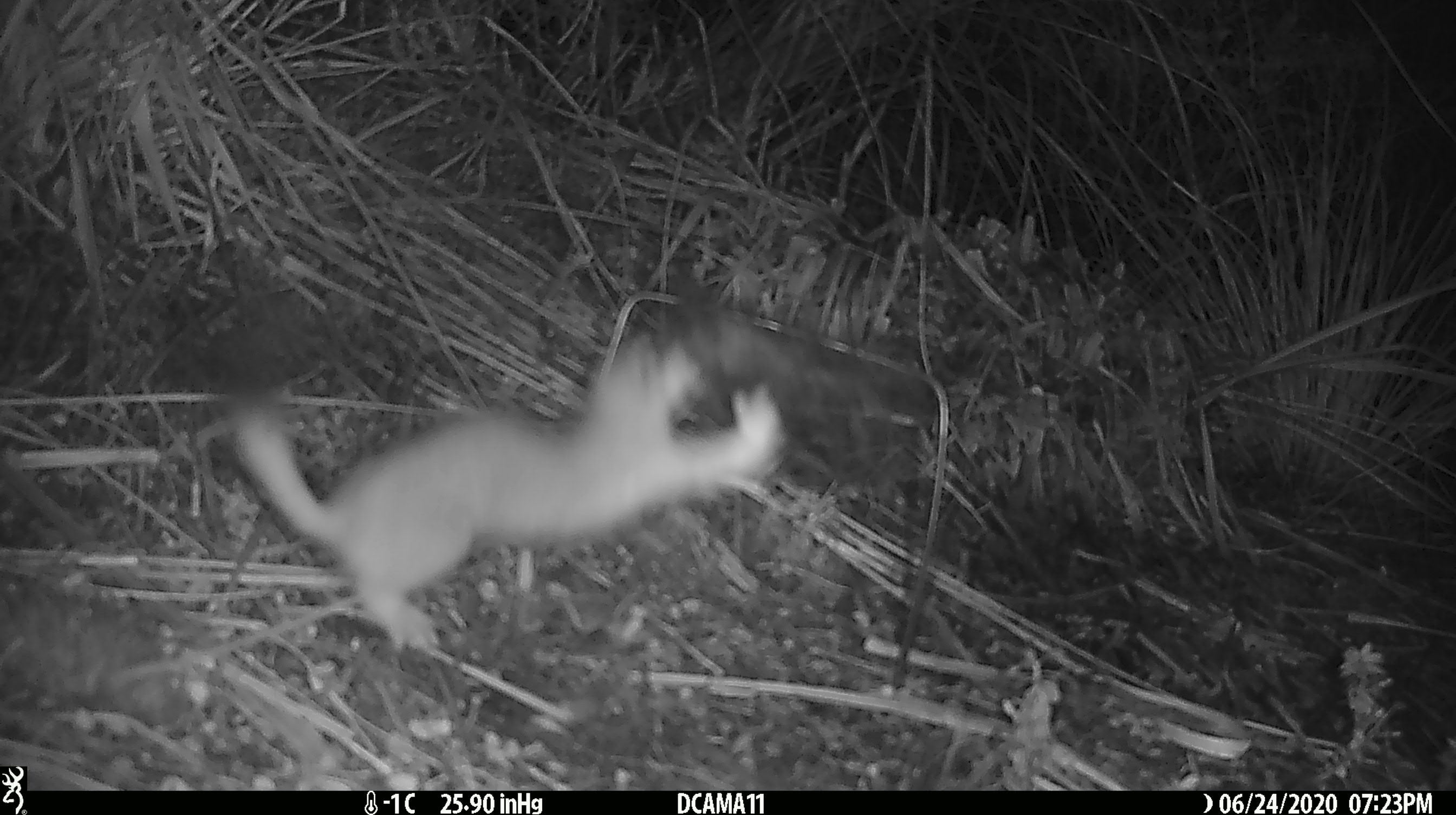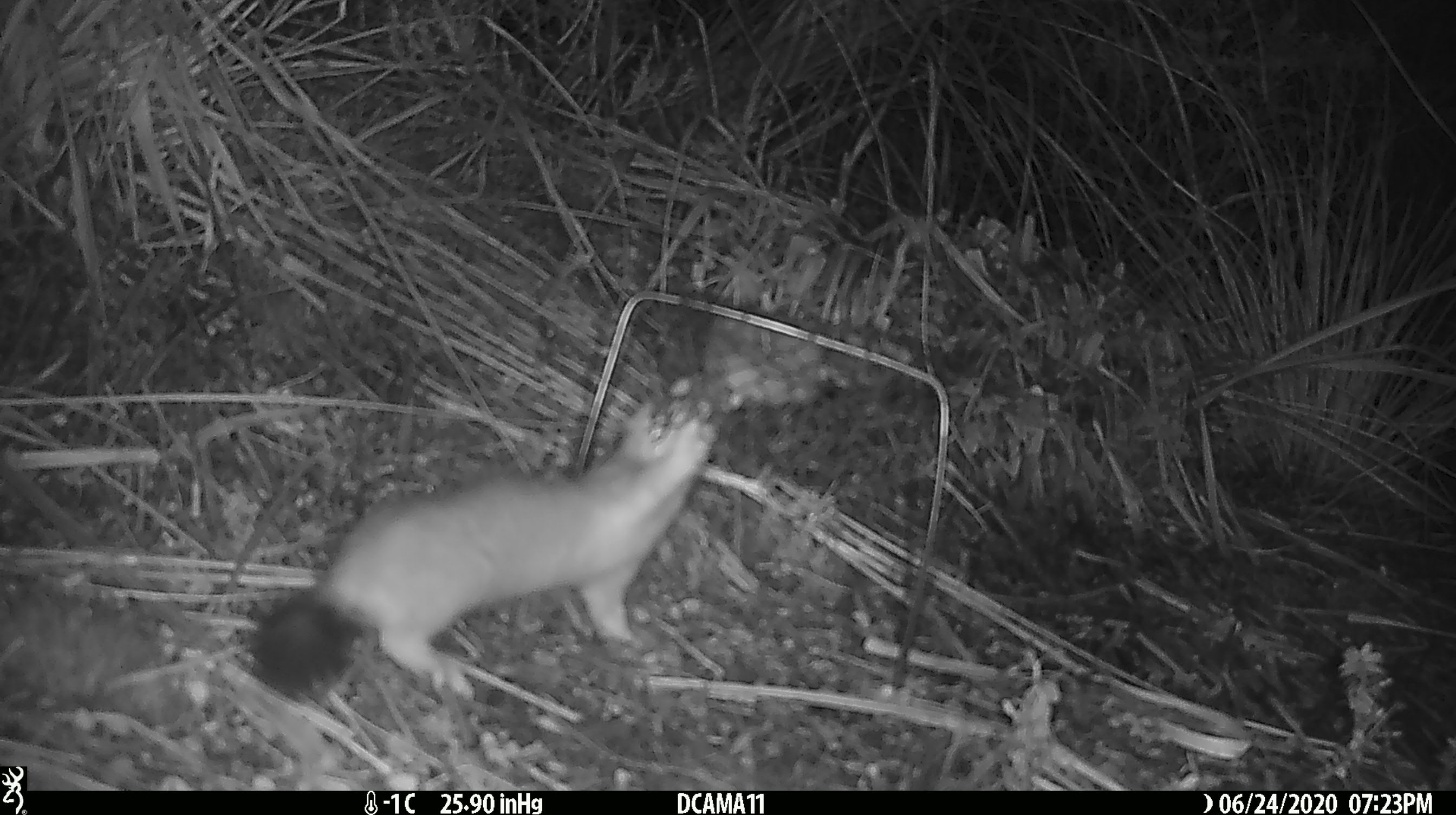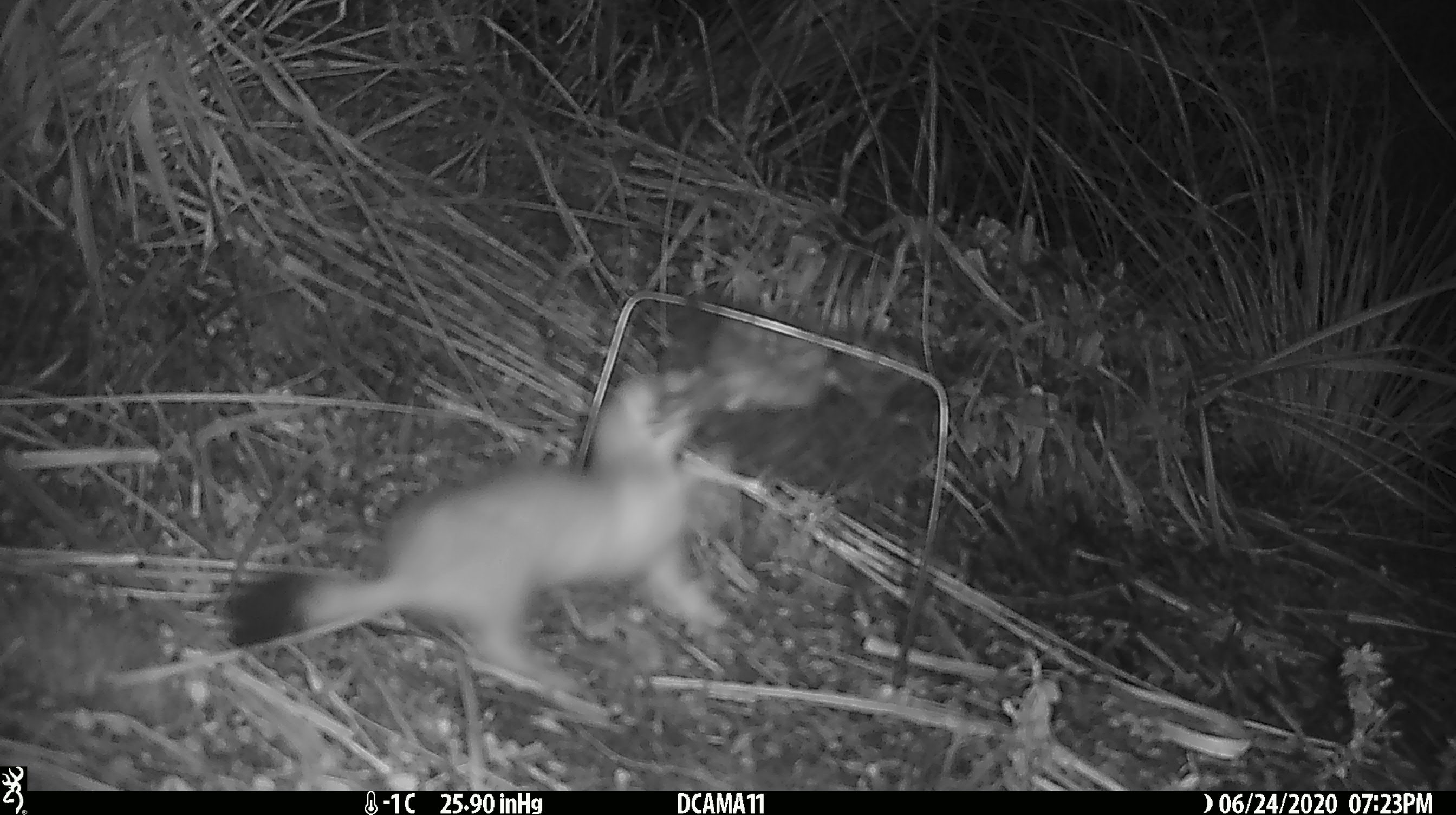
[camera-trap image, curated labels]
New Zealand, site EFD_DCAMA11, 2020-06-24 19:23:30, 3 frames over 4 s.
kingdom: Animalia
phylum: Chordata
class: Mammalia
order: Carnivora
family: Mustelidae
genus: Mustela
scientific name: Mustela erminea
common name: stoat